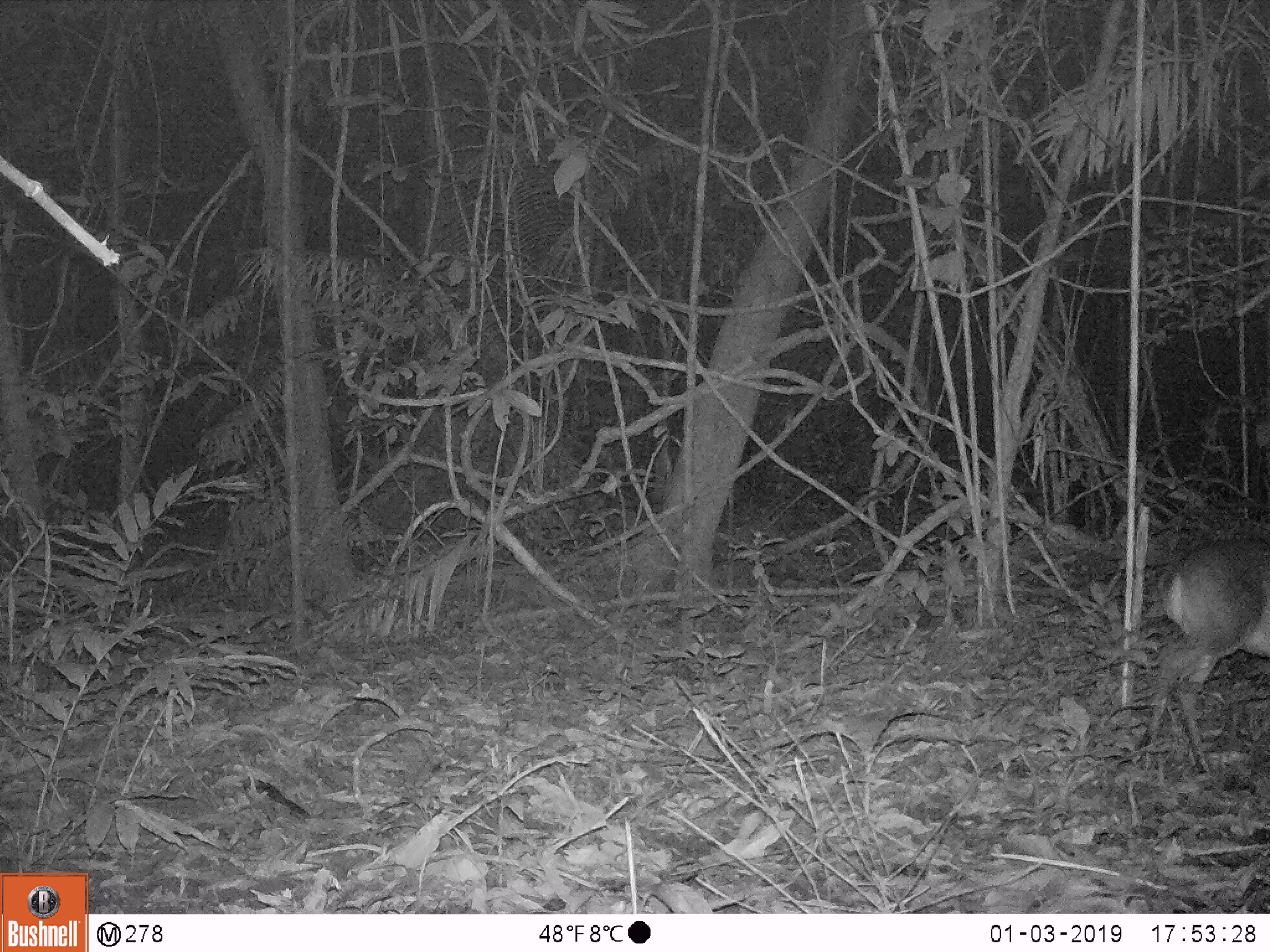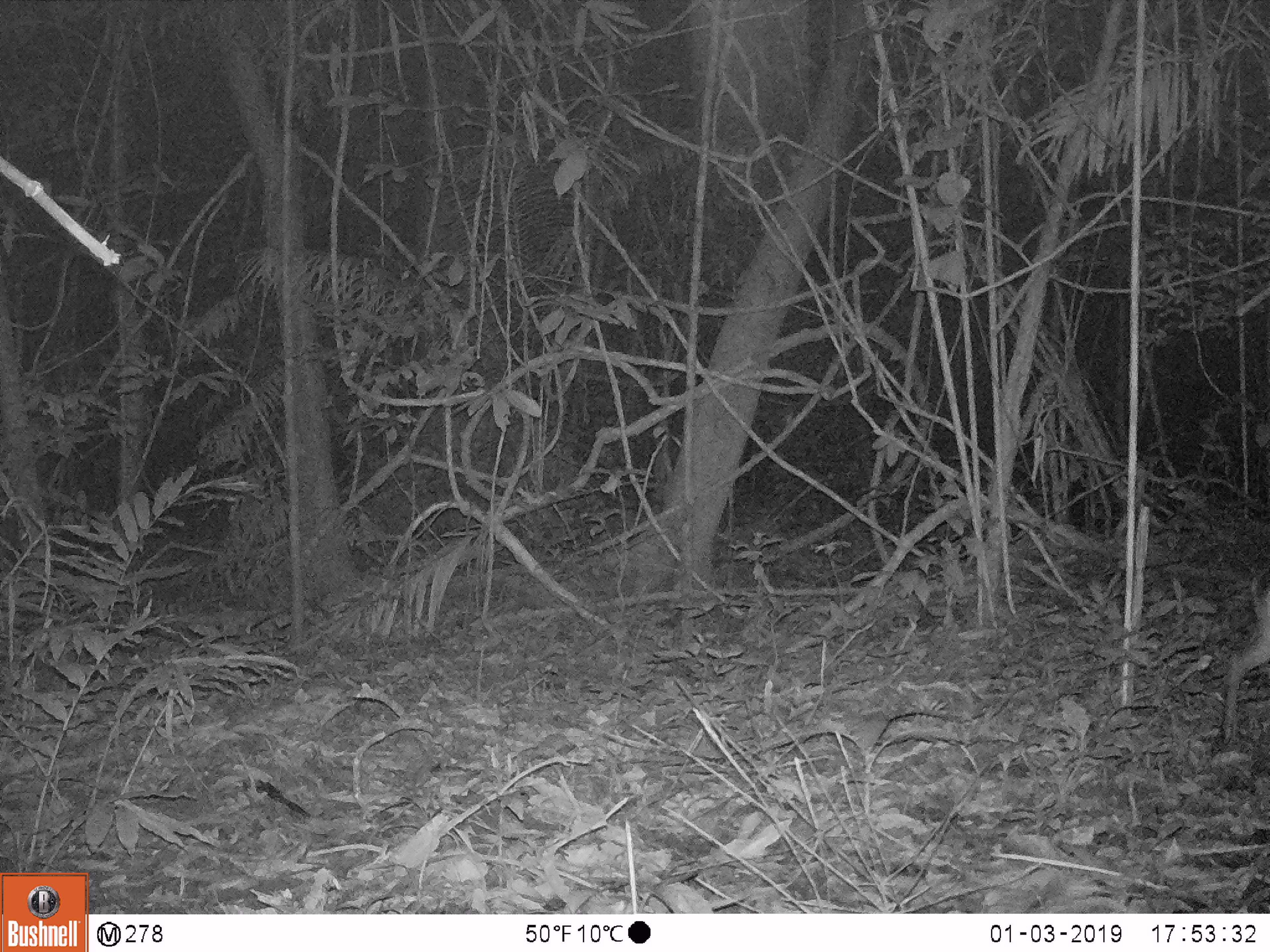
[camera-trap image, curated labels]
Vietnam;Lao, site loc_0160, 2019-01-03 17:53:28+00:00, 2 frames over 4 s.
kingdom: Animalia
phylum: Chordata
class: Mammalia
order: Artiodactyla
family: Cervidae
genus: Muntiacus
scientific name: Muntiacus vuquangensis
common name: large-antlered muntjac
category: large antlered muntjac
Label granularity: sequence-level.